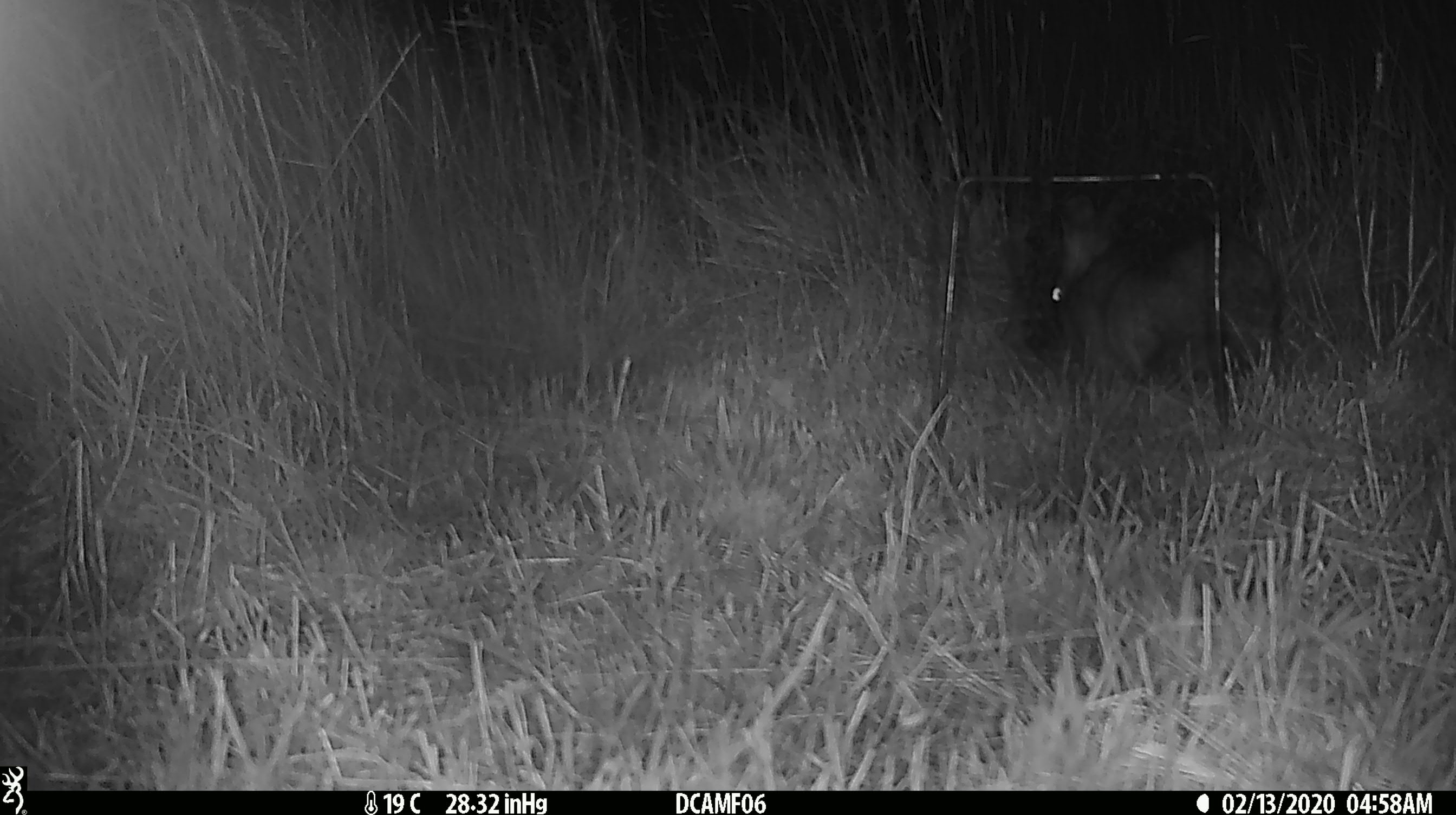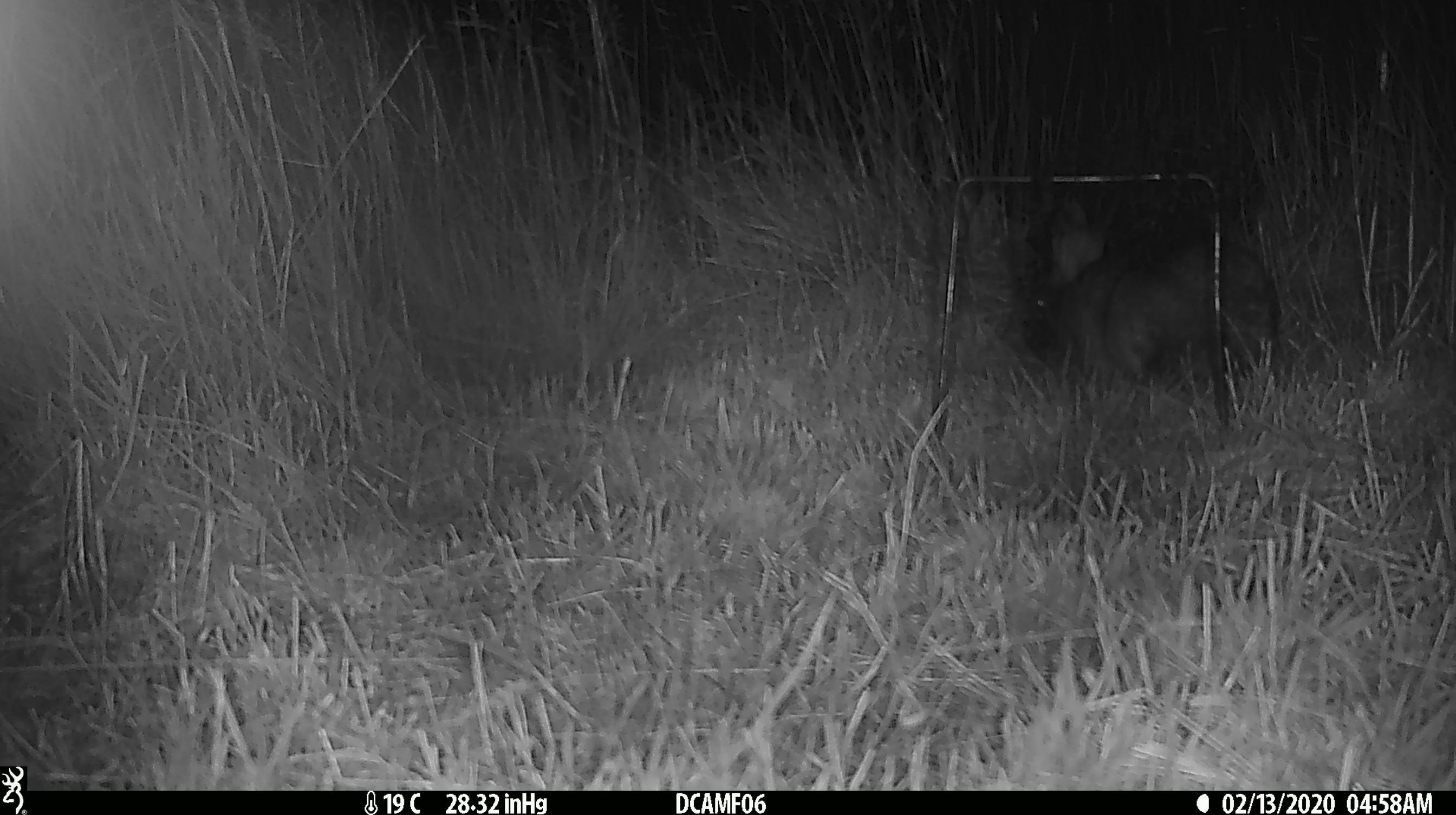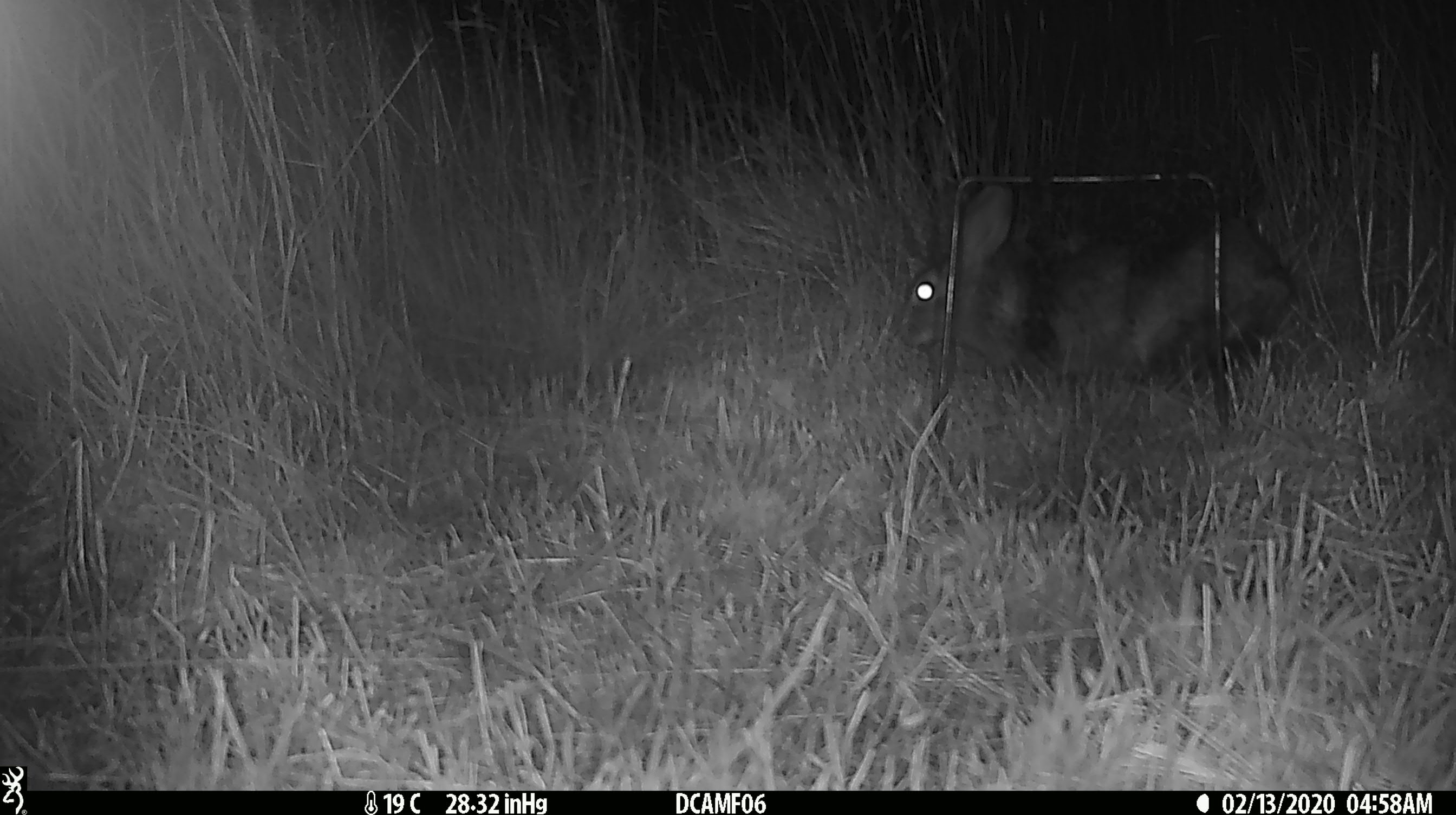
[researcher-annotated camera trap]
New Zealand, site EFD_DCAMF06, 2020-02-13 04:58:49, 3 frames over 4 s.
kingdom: Animalia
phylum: Chordata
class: Mammalia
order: Lagomorpha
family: Leporidae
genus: Oryctolagus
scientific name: Oryctolagus cuniculus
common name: european rabbit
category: rabbit